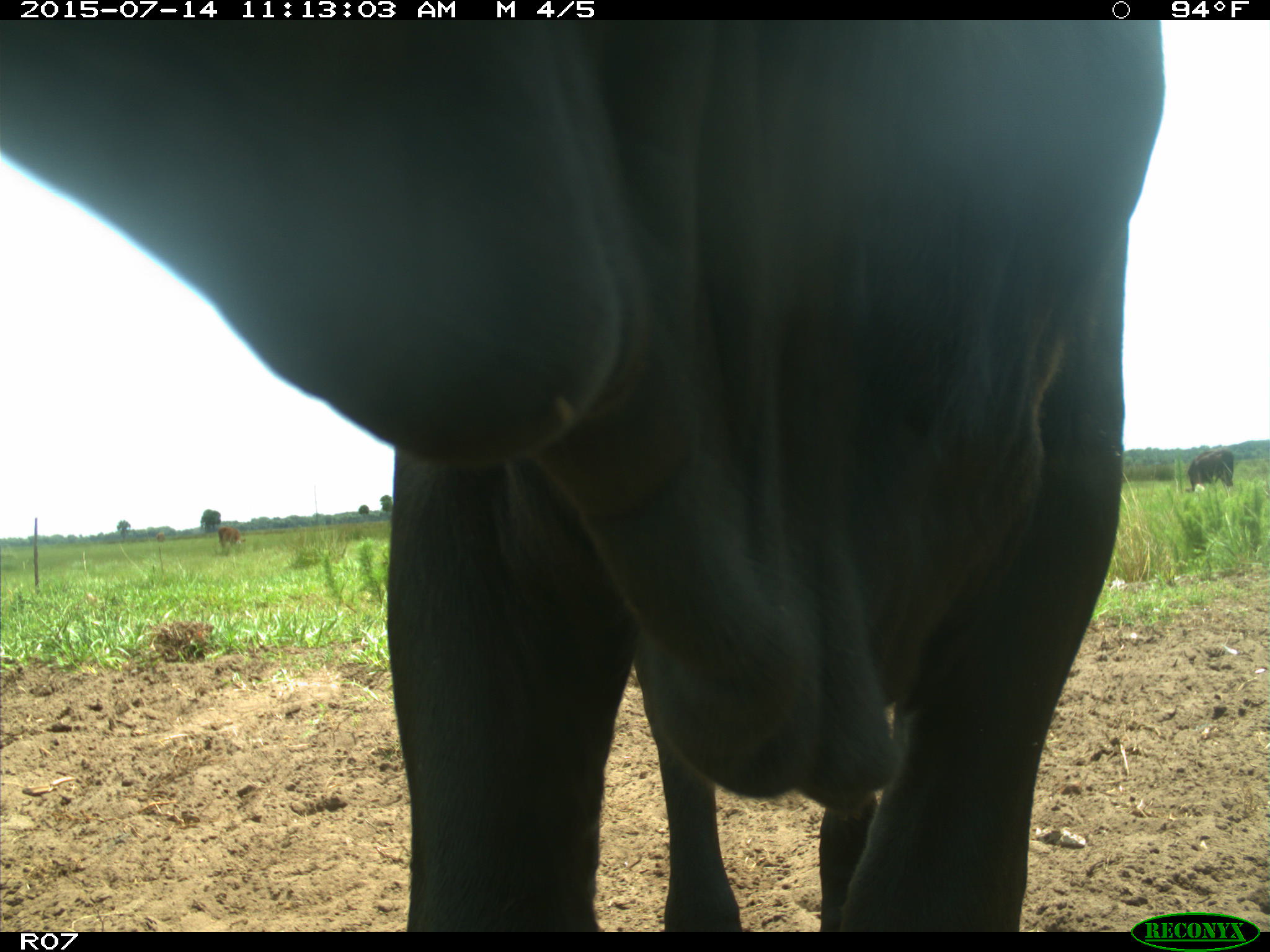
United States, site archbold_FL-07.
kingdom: Animalia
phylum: Chordata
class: Mammalia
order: Artiodactyla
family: Bovidae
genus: Bos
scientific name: Bos taurus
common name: domestic cow